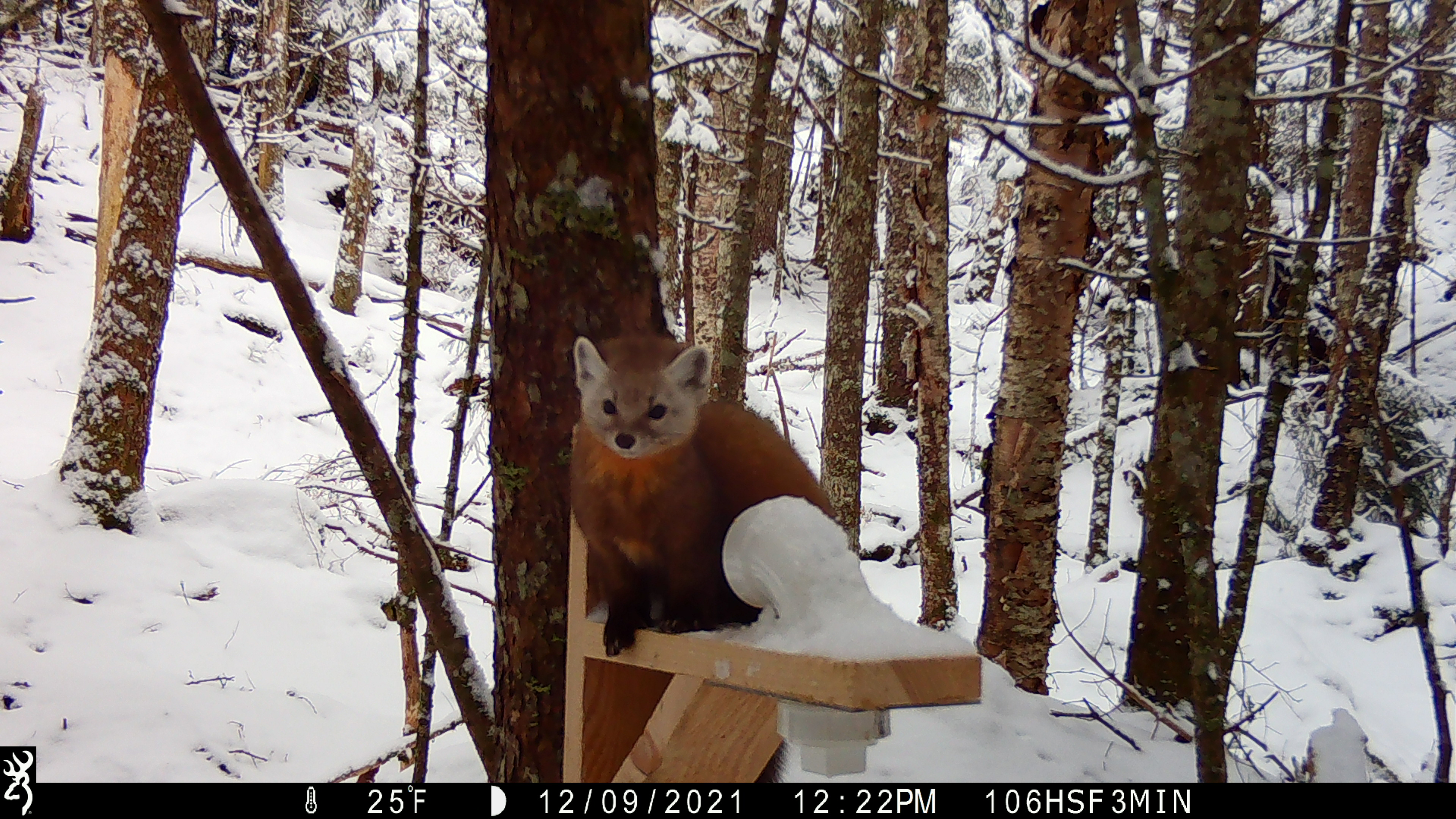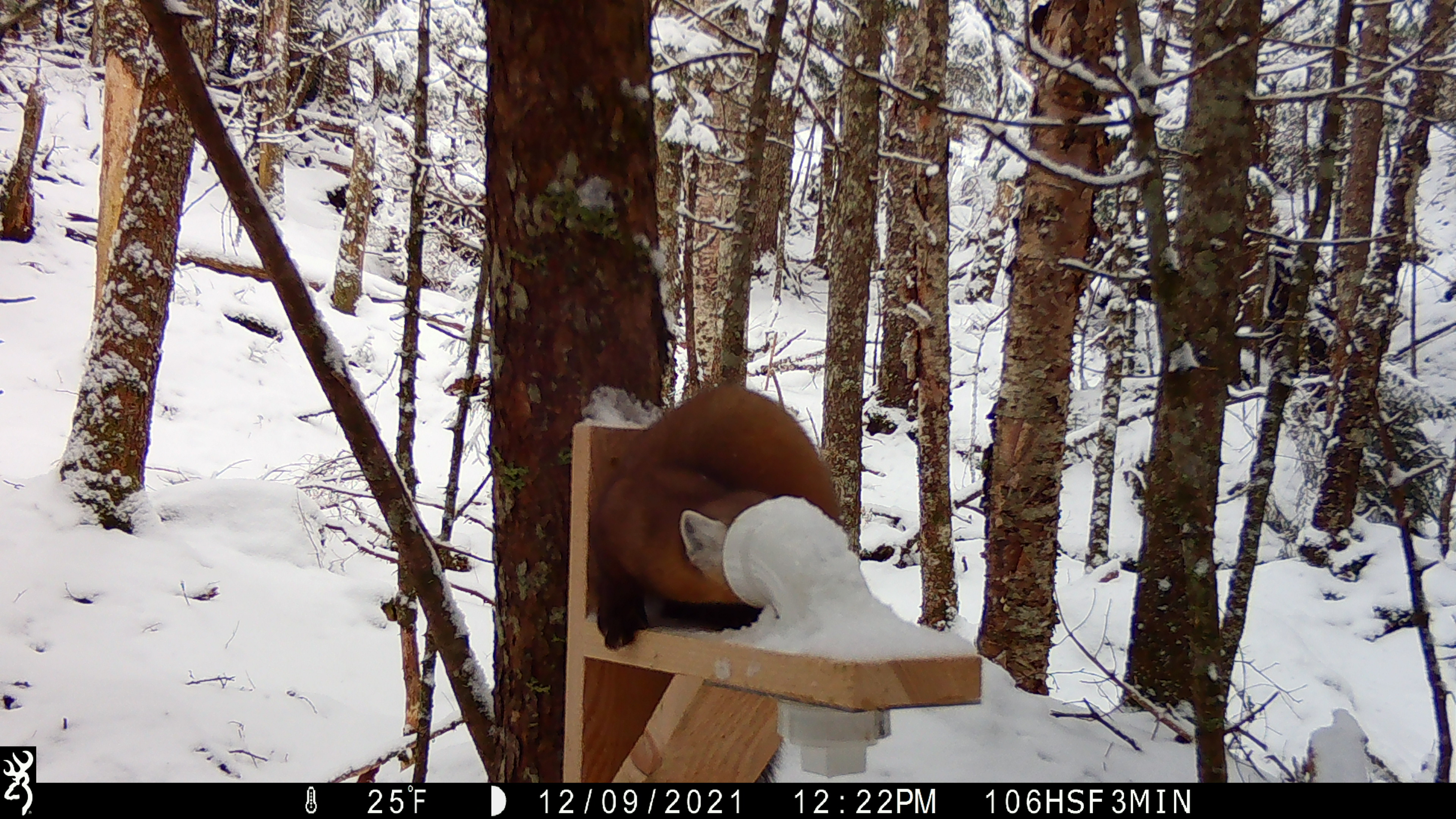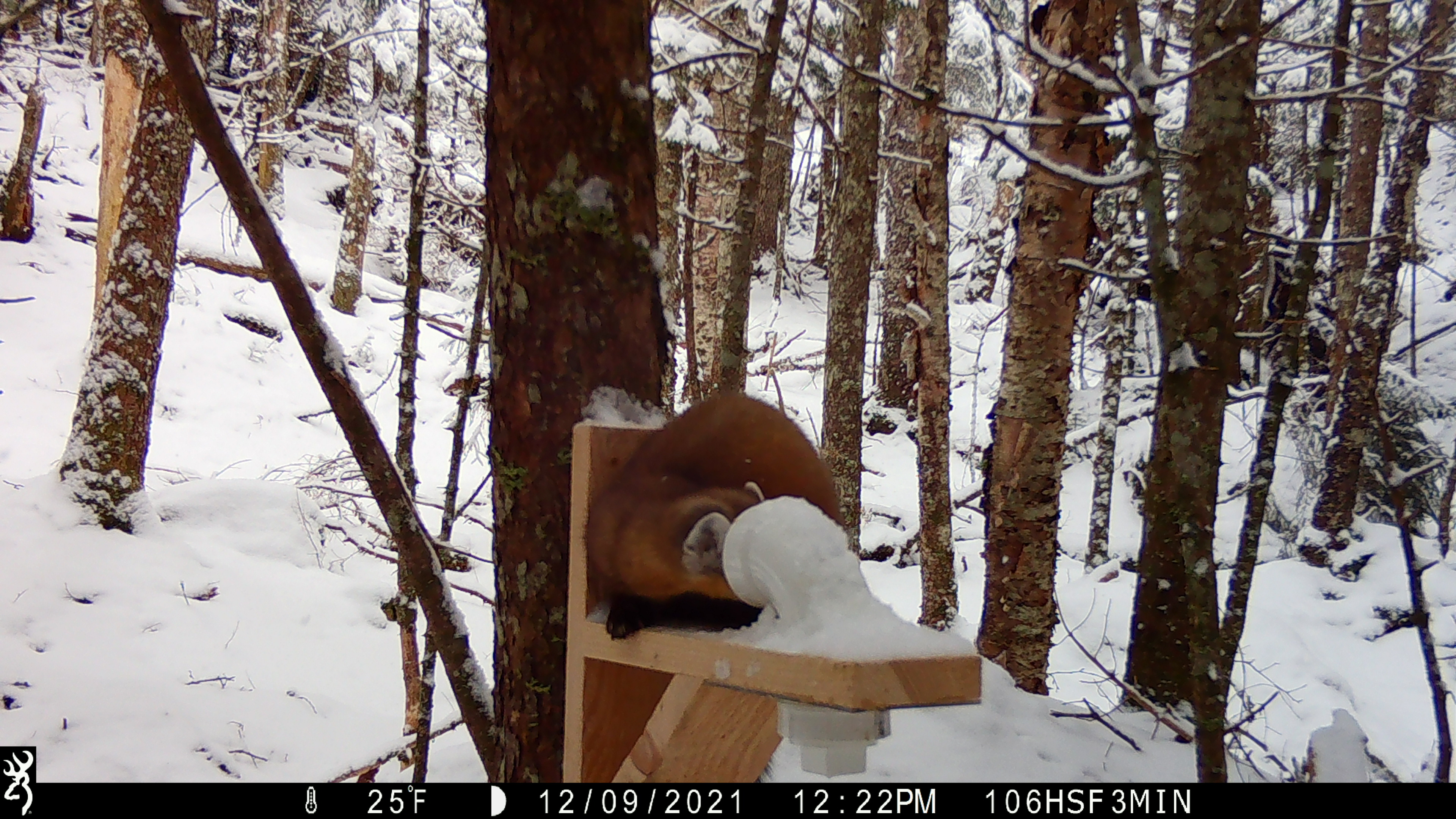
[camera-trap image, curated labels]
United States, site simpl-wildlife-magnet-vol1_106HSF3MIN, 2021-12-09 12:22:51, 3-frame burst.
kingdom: Animalia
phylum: Chordata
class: Mammalia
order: Carnivora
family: Mustelidae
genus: Martes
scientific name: Martes americana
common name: american marten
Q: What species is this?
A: American marten (Martes americana).